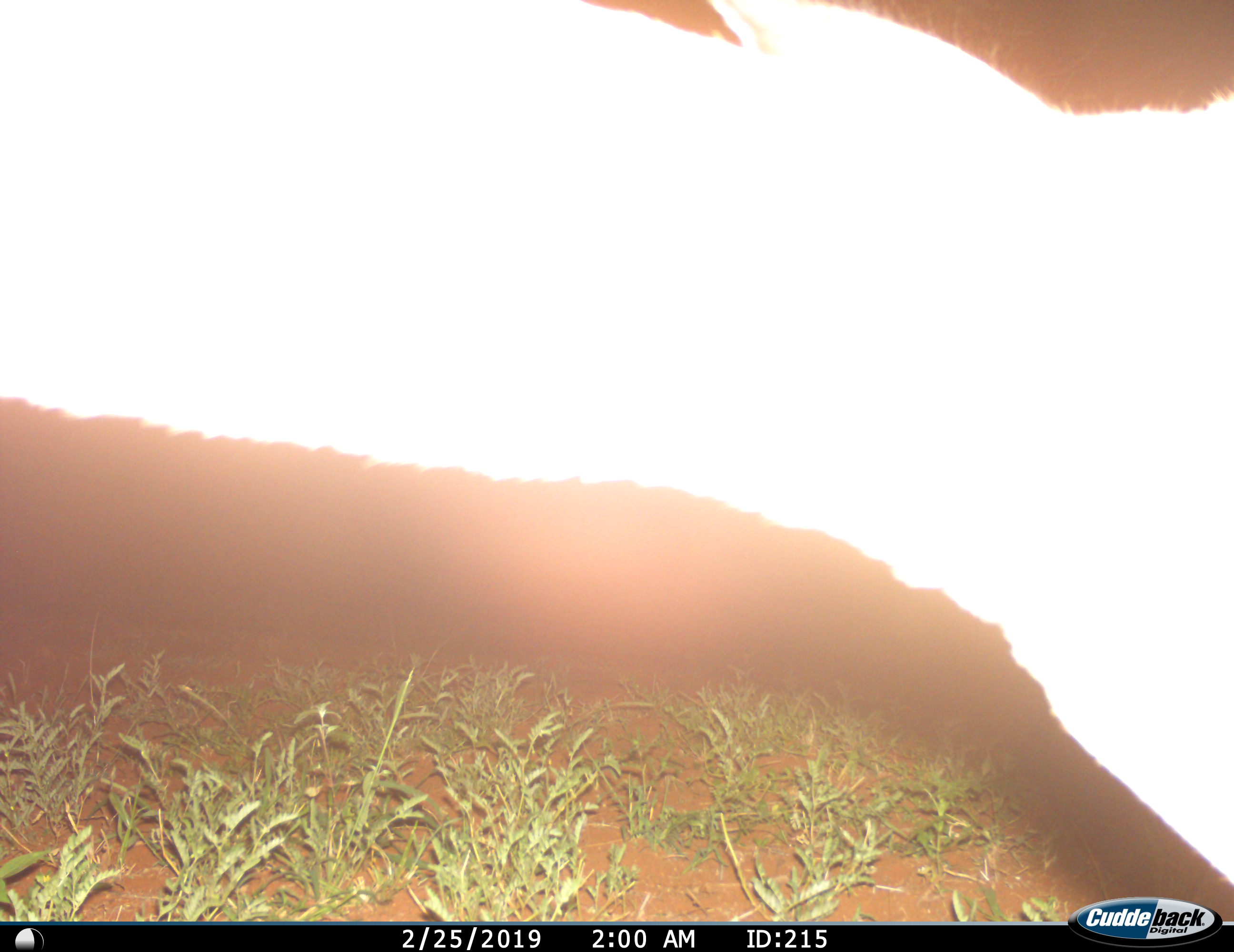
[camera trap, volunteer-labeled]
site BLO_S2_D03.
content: unidentified animal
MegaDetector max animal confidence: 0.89